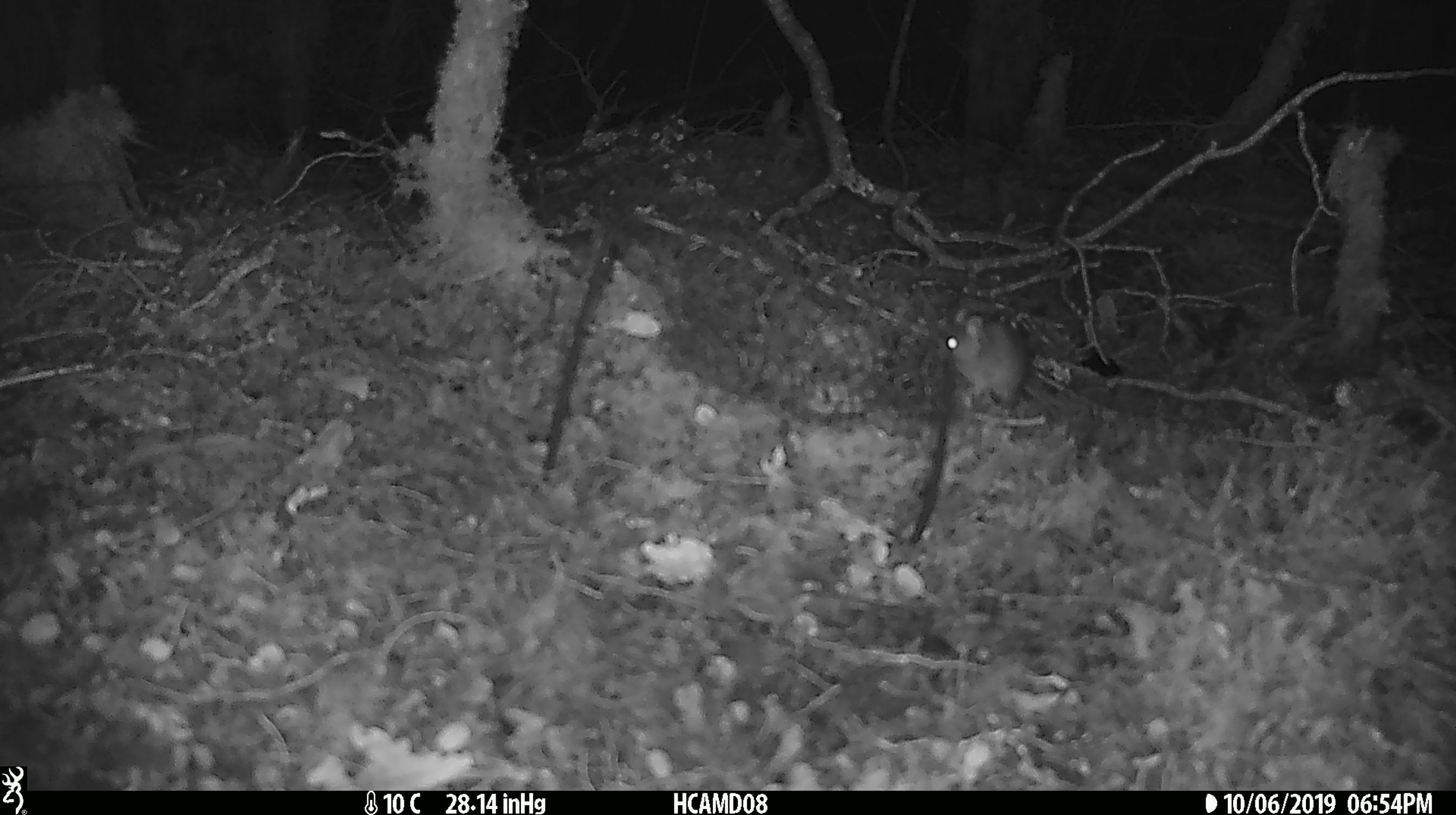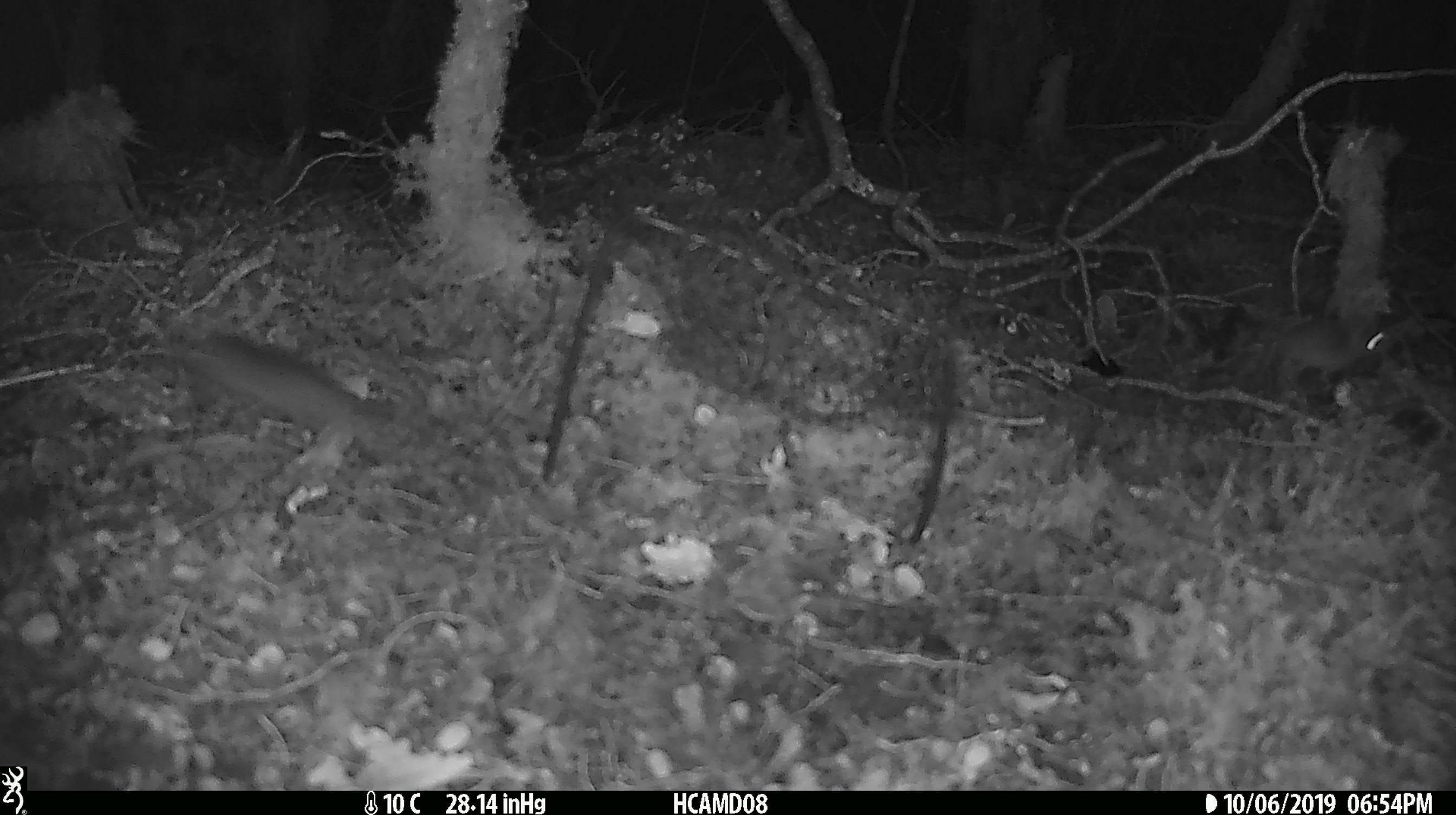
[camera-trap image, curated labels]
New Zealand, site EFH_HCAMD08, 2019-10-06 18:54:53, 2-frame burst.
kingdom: Animalia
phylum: Chordata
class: Mammalia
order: Rodentia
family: Muridae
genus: Mus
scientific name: Mus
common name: mouse